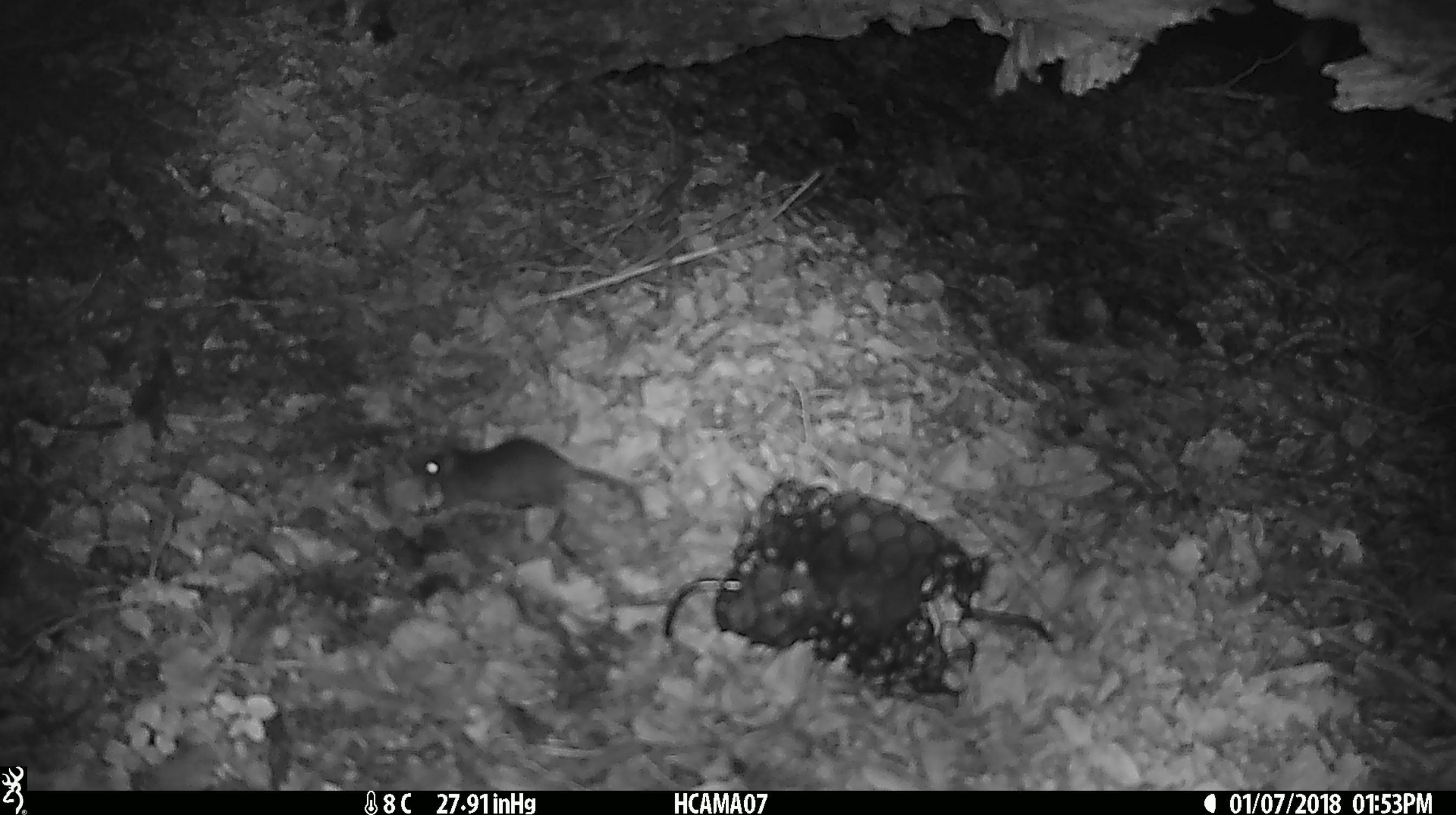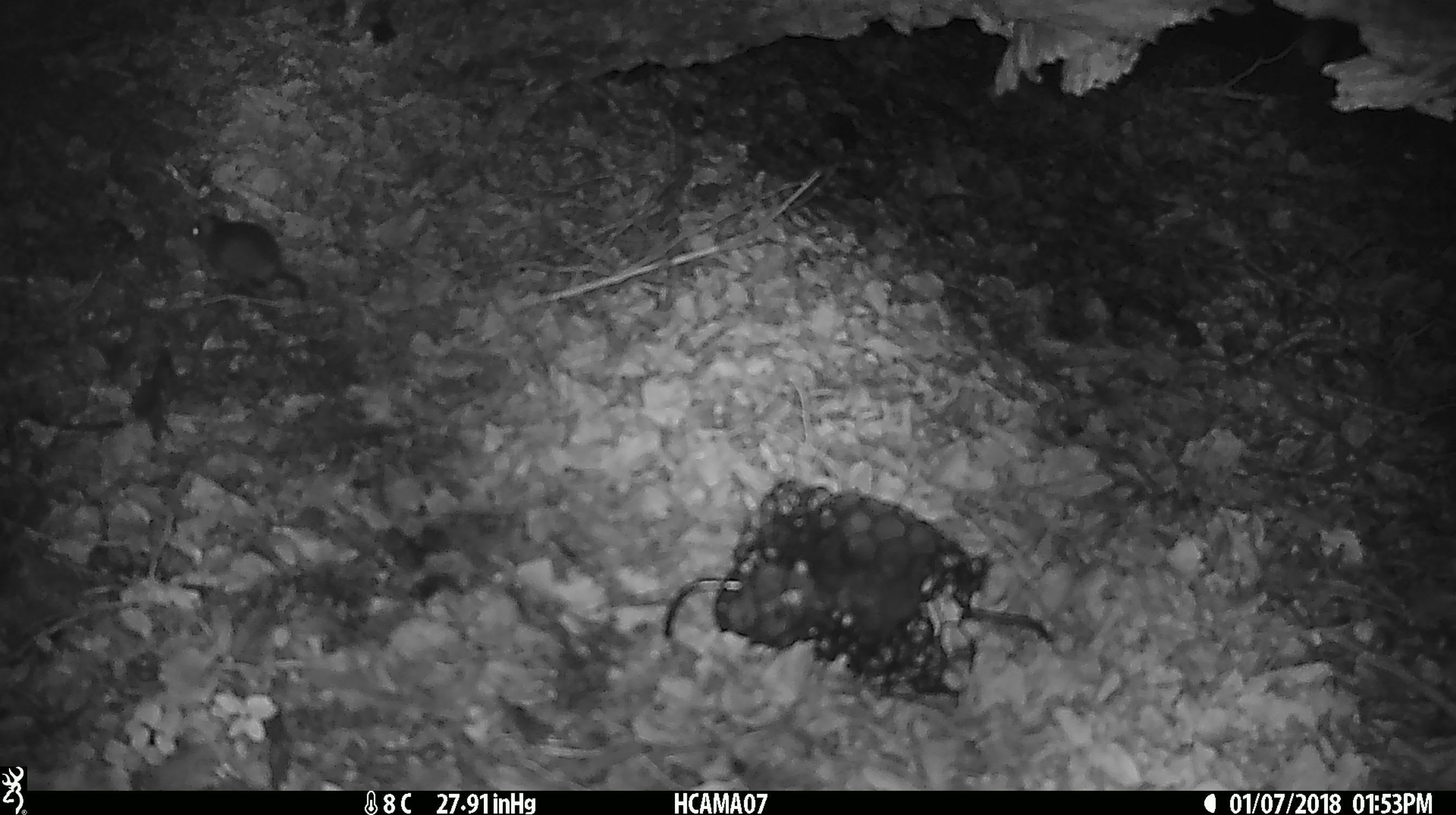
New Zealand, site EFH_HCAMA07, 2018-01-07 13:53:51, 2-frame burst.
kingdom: Animalia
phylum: Chordata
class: Mammalia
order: Rodentia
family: Muridae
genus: Mus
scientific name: Mus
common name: mouse